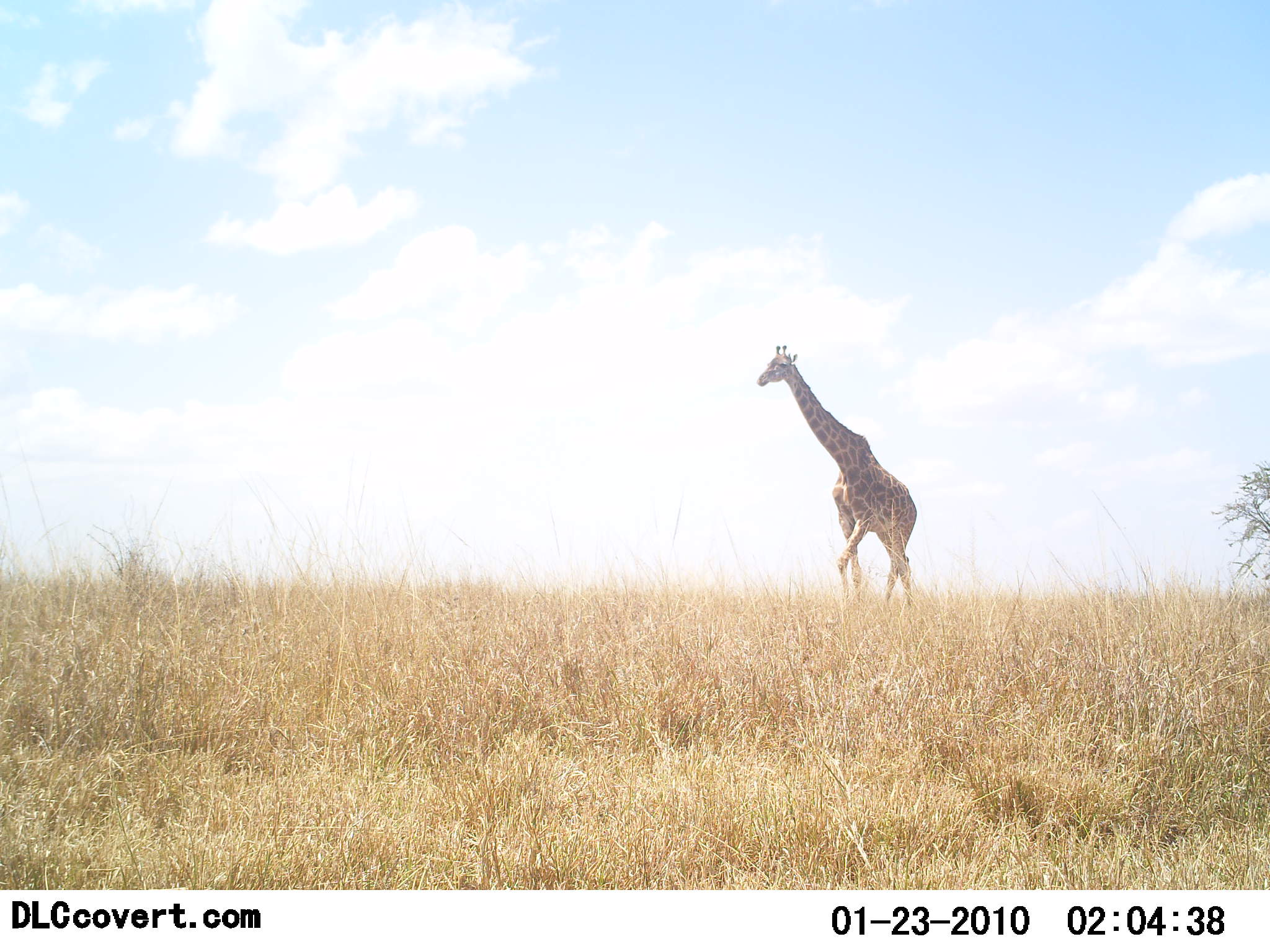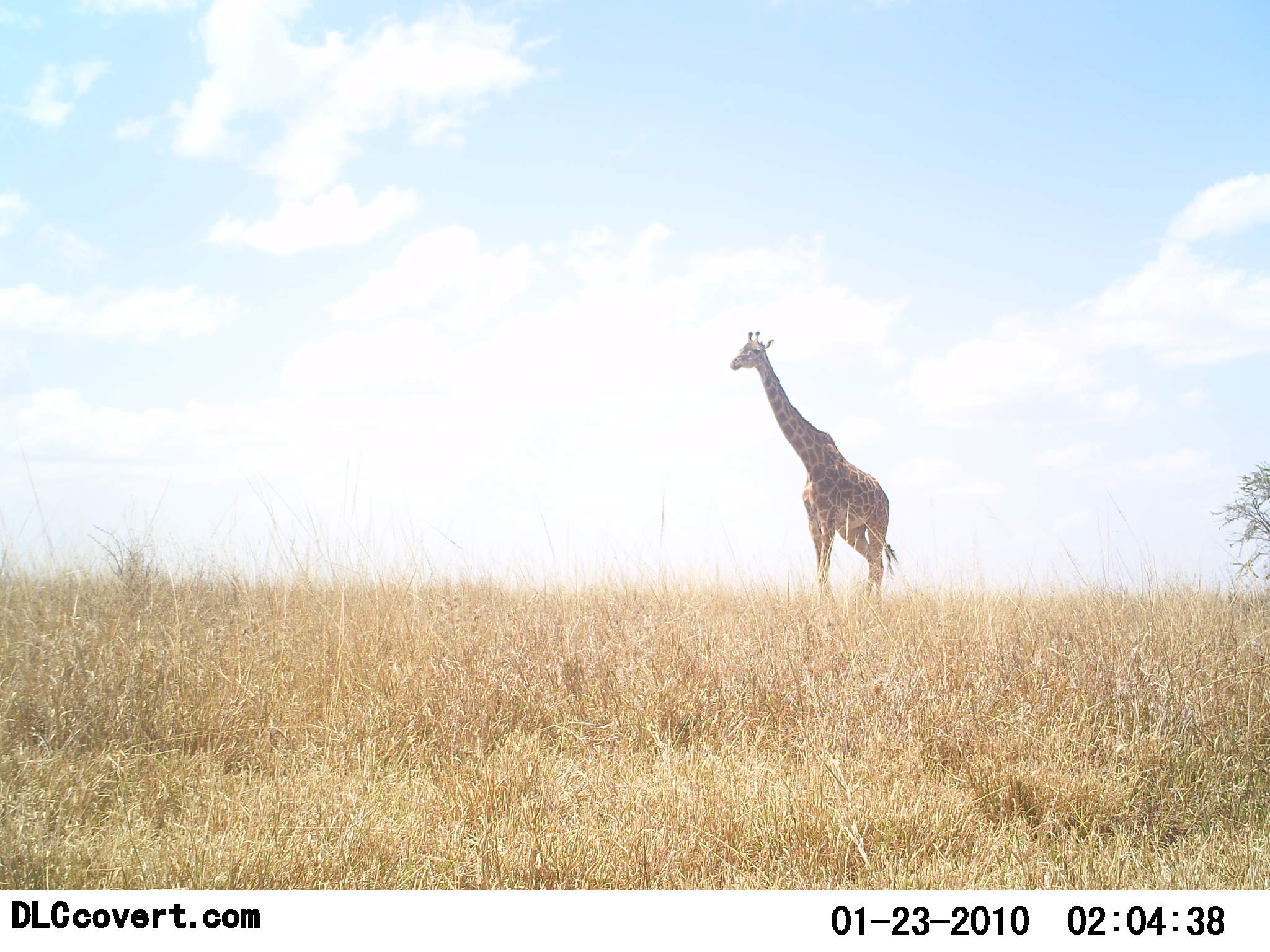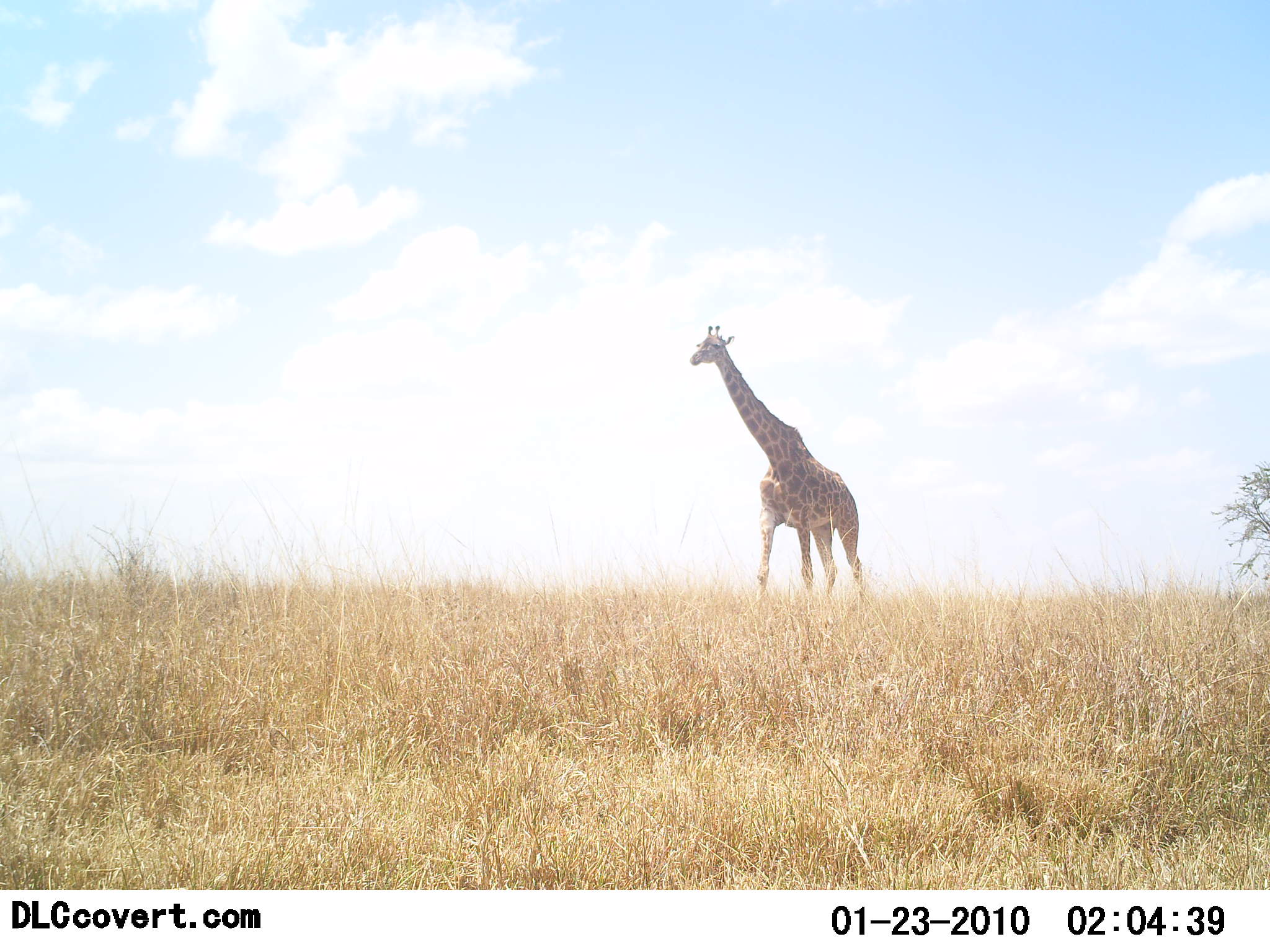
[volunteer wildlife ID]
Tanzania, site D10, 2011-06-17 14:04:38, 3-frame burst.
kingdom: Animalia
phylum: Chordata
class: Mammalia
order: Artiodactyla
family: Giraffidae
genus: Giraffa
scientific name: Giraffa camelopardalis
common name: giraffe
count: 1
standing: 7%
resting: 0%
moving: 100%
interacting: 0%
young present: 0%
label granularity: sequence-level